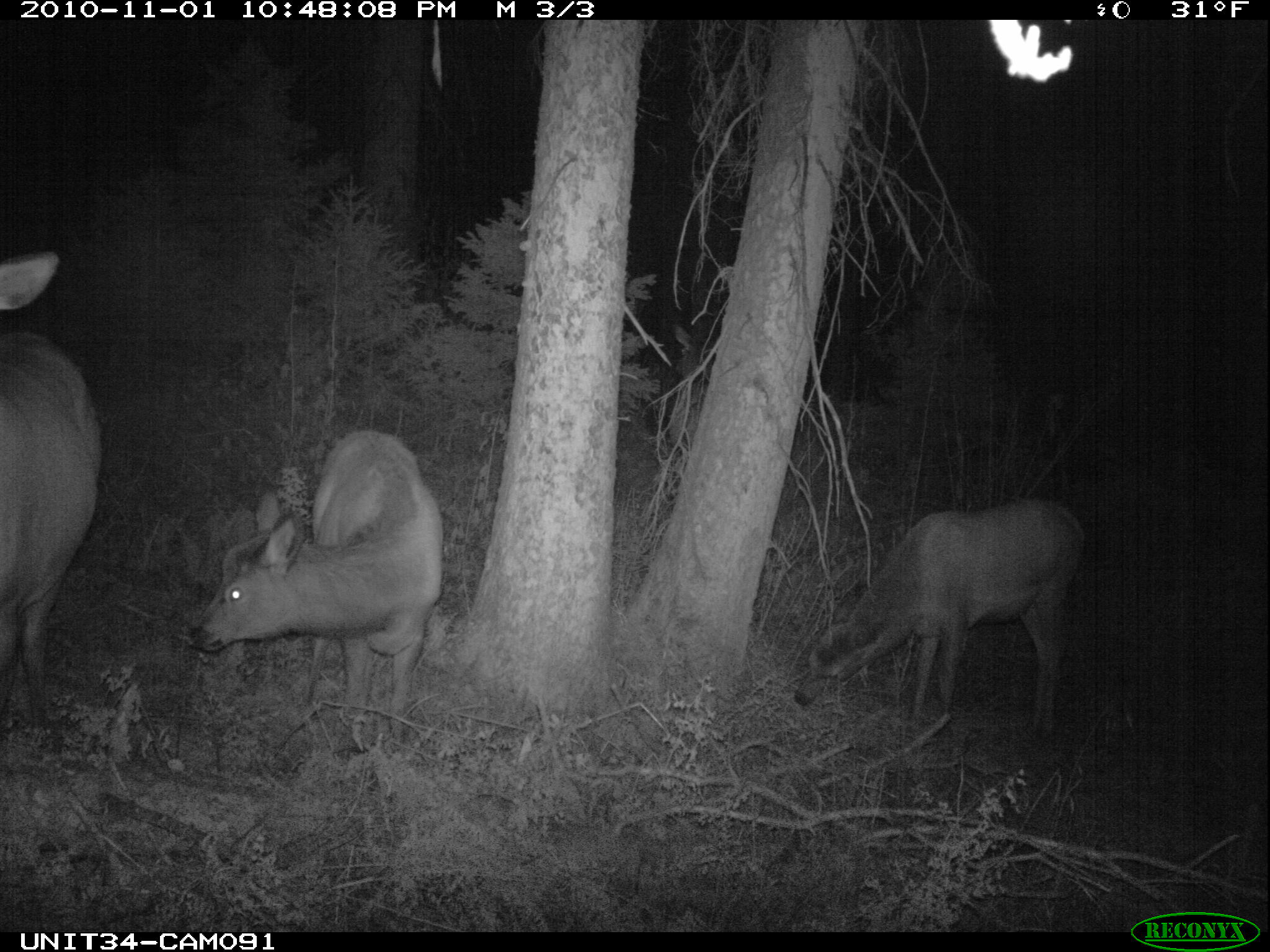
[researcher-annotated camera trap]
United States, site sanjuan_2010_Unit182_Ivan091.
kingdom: Animalia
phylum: Chordata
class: Mammalia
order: Artiodactyla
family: Cervidae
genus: Cervus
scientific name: Cervus elaphus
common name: red deer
Cervus elaphus (red deer).